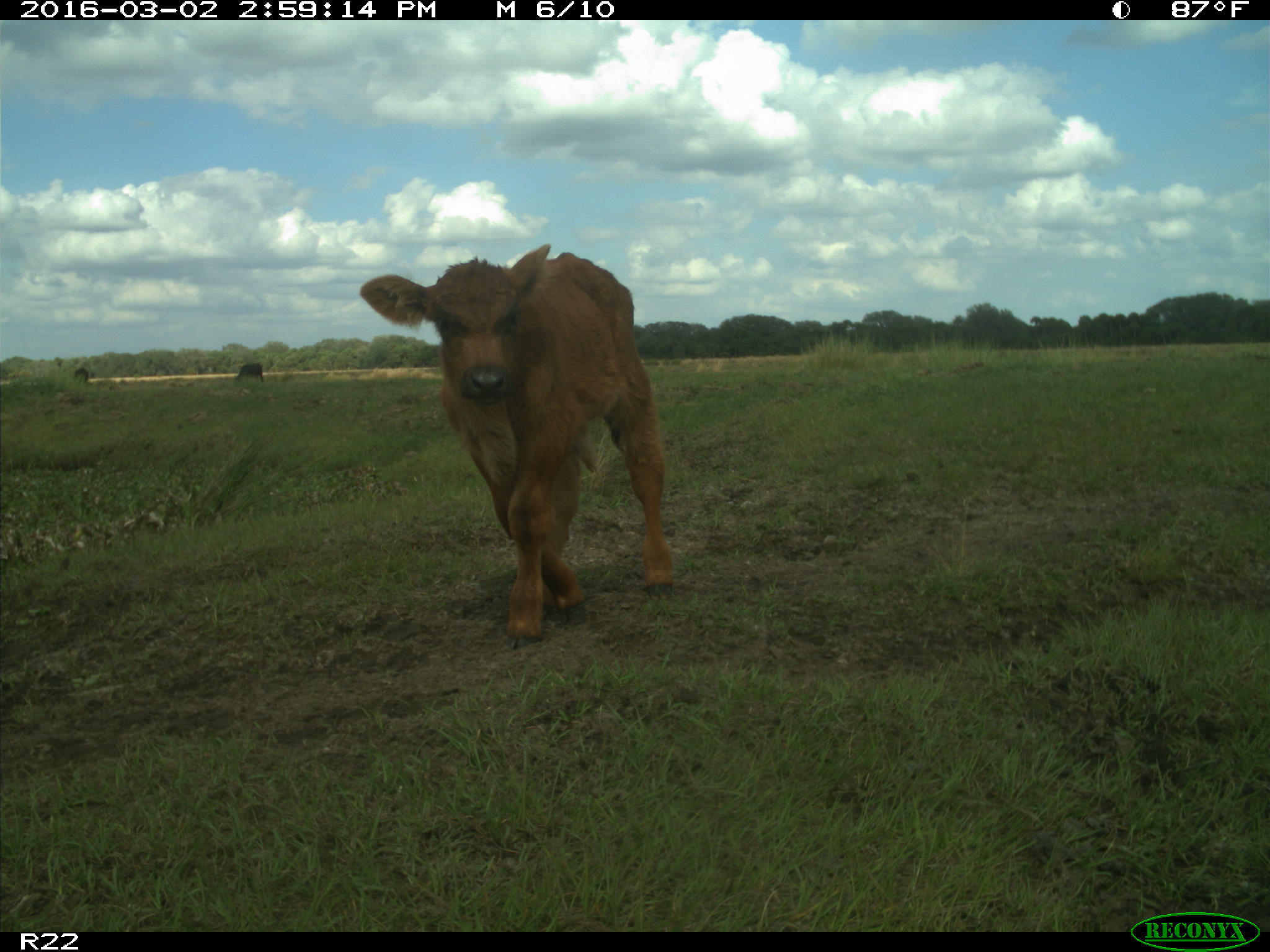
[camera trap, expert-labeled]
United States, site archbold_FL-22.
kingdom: Animalia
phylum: Chordata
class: Mammalia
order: Artiodactyla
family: Bovidae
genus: Bos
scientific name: Bos taurus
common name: domestic cow